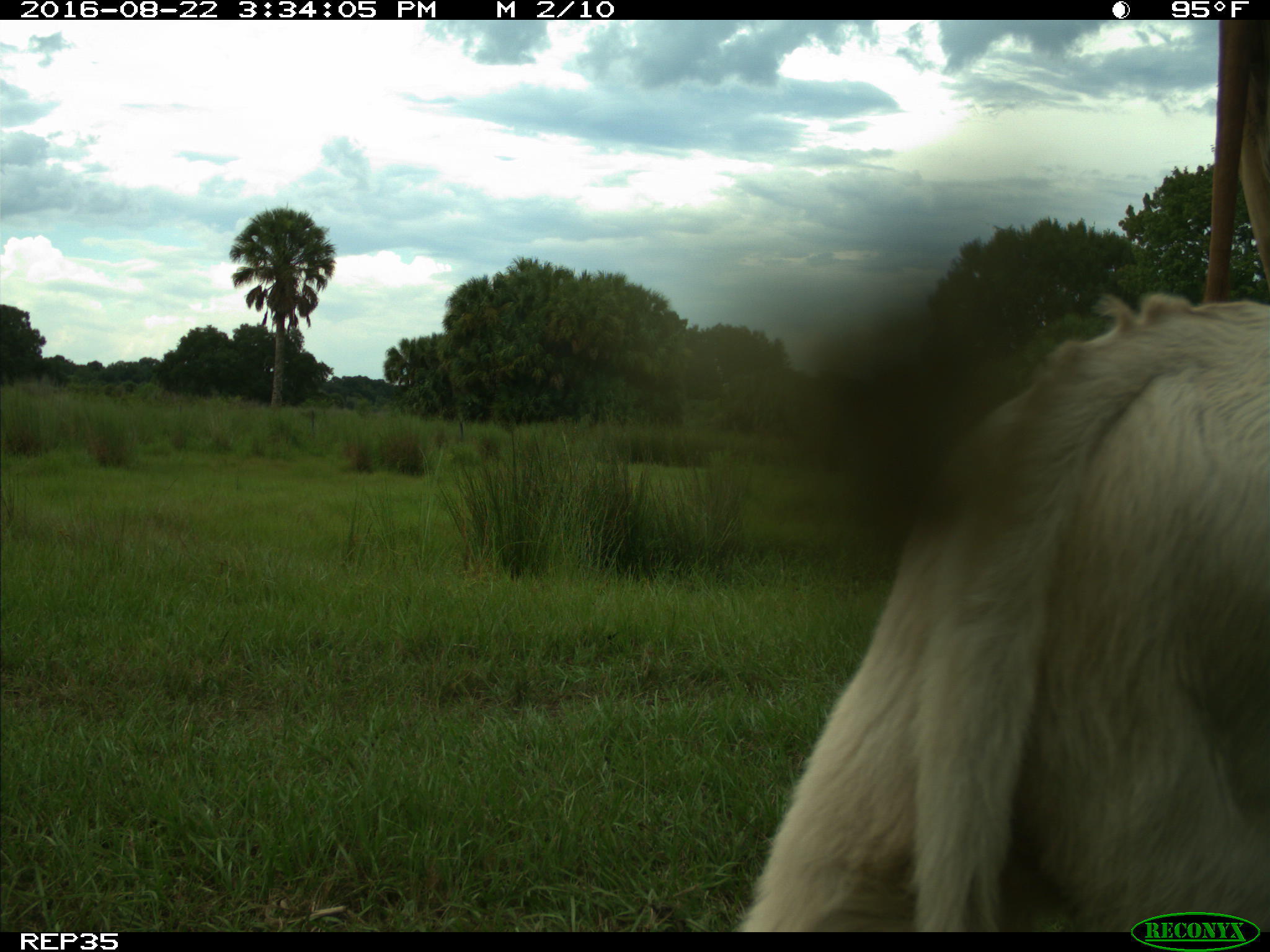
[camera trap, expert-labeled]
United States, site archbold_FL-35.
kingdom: Animalia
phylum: Chordata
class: Mammalia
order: Artiodactyla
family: Bovidae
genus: Bos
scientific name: Bos taurus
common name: domestic cow